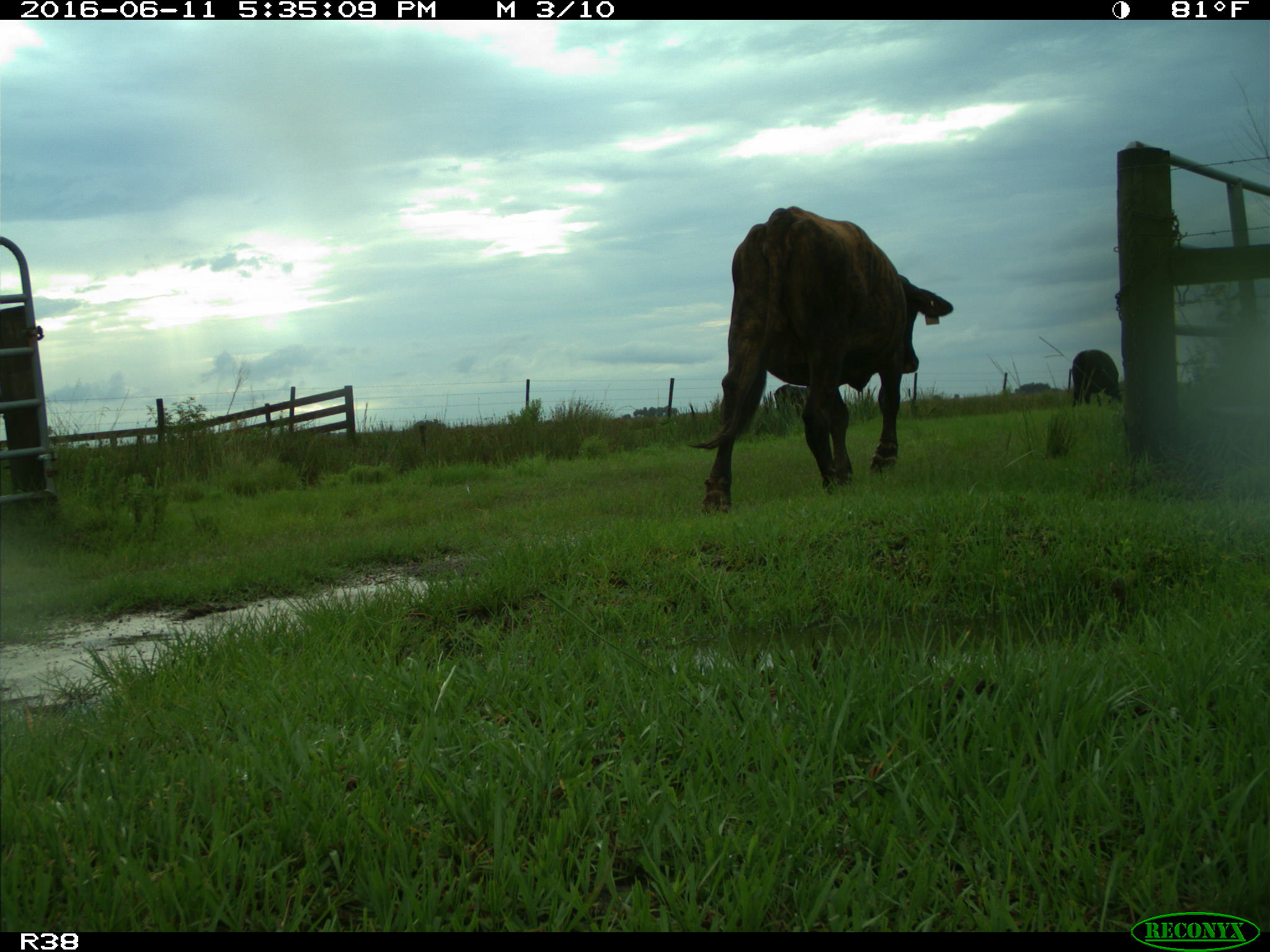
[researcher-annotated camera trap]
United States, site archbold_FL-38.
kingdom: Animalia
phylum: Chordata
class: Mammalia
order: Artiodactyla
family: Bovidae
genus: Bos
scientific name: Bos taurus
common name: domestic cow